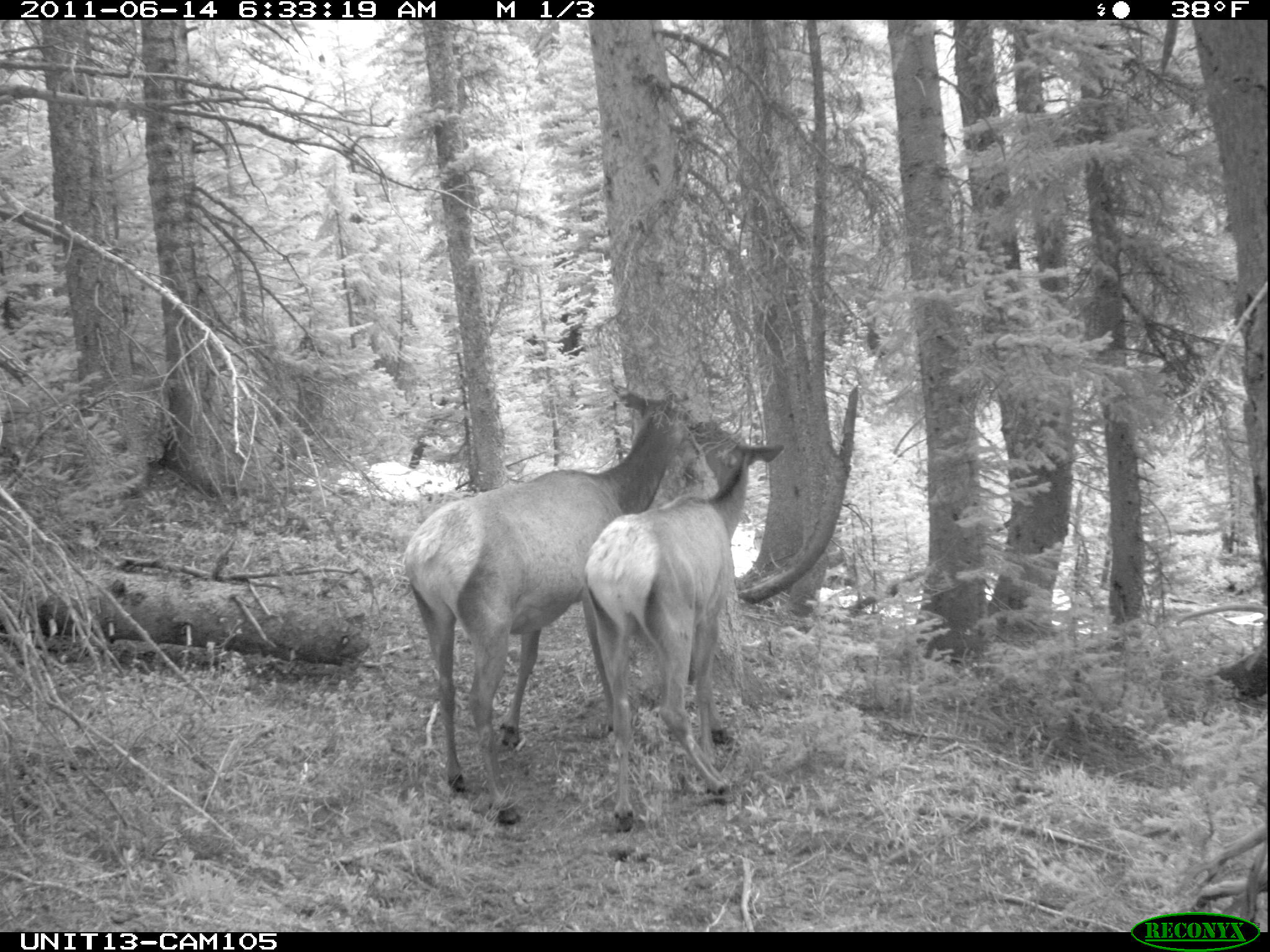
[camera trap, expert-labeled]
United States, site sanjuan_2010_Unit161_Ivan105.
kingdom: Animalia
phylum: Chordata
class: Mammalia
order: Artiodactyla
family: Cervidae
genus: Cervus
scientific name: Cervus elaphus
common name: red deer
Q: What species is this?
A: Cervus elaphus (red deer).